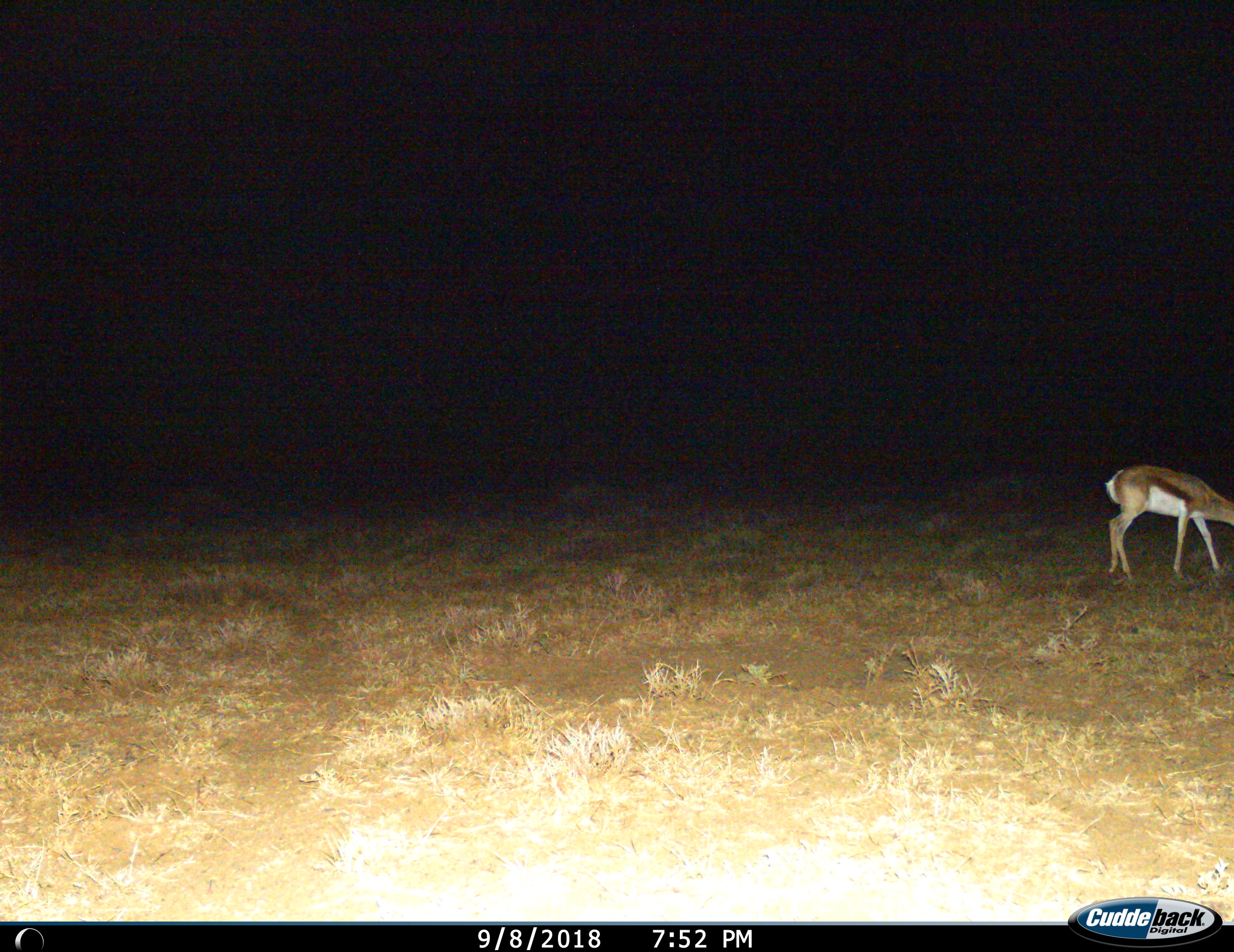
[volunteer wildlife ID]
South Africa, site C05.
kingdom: Animalia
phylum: Chordata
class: Mammalia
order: Artiodactyla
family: Bovidae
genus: Antidorcas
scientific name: Antidorcas marsupialis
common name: springbok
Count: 1.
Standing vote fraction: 50%.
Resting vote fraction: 0%.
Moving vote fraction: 12%.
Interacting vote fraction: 0%.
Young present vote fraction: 0%.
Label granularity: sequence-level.